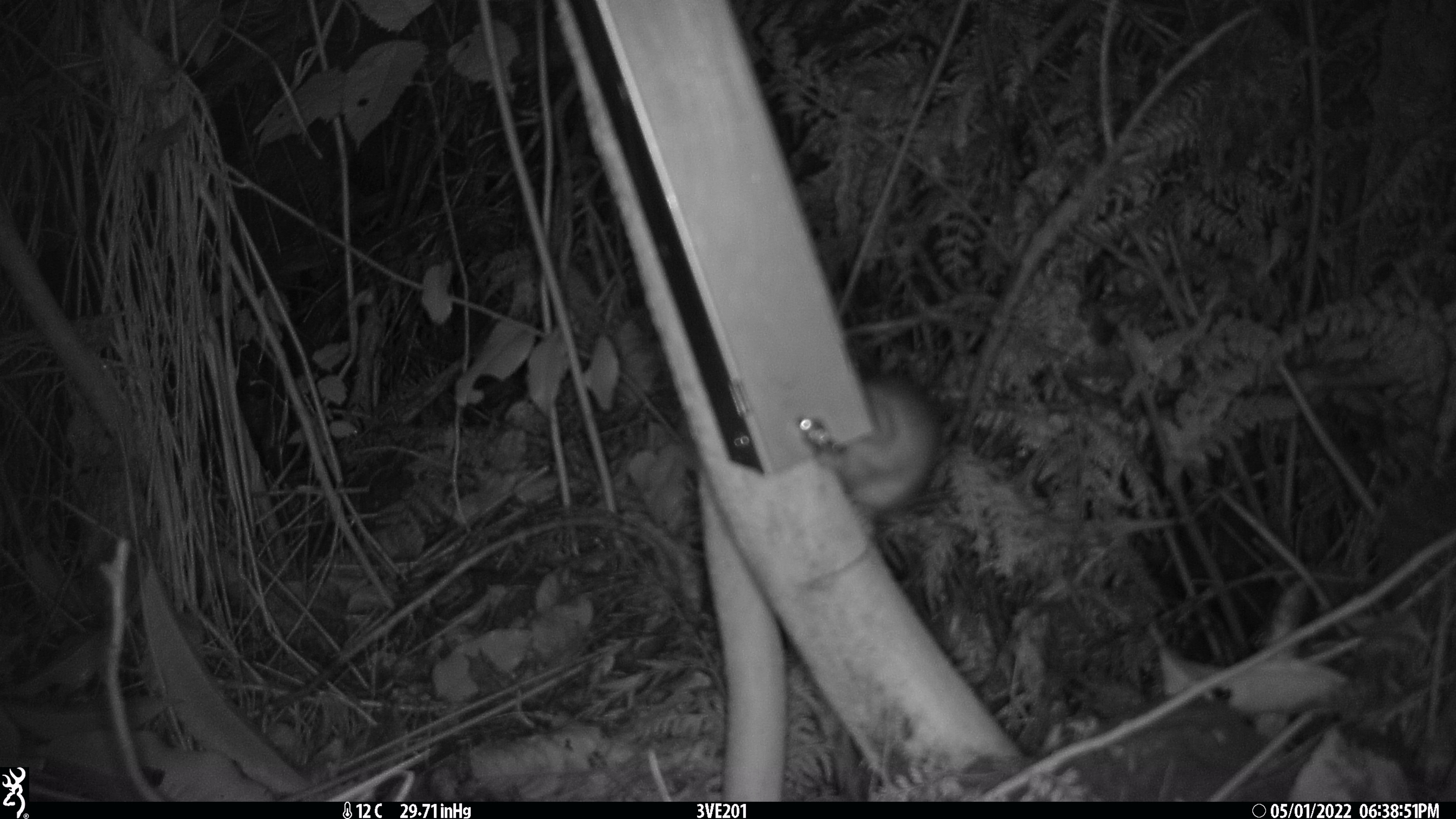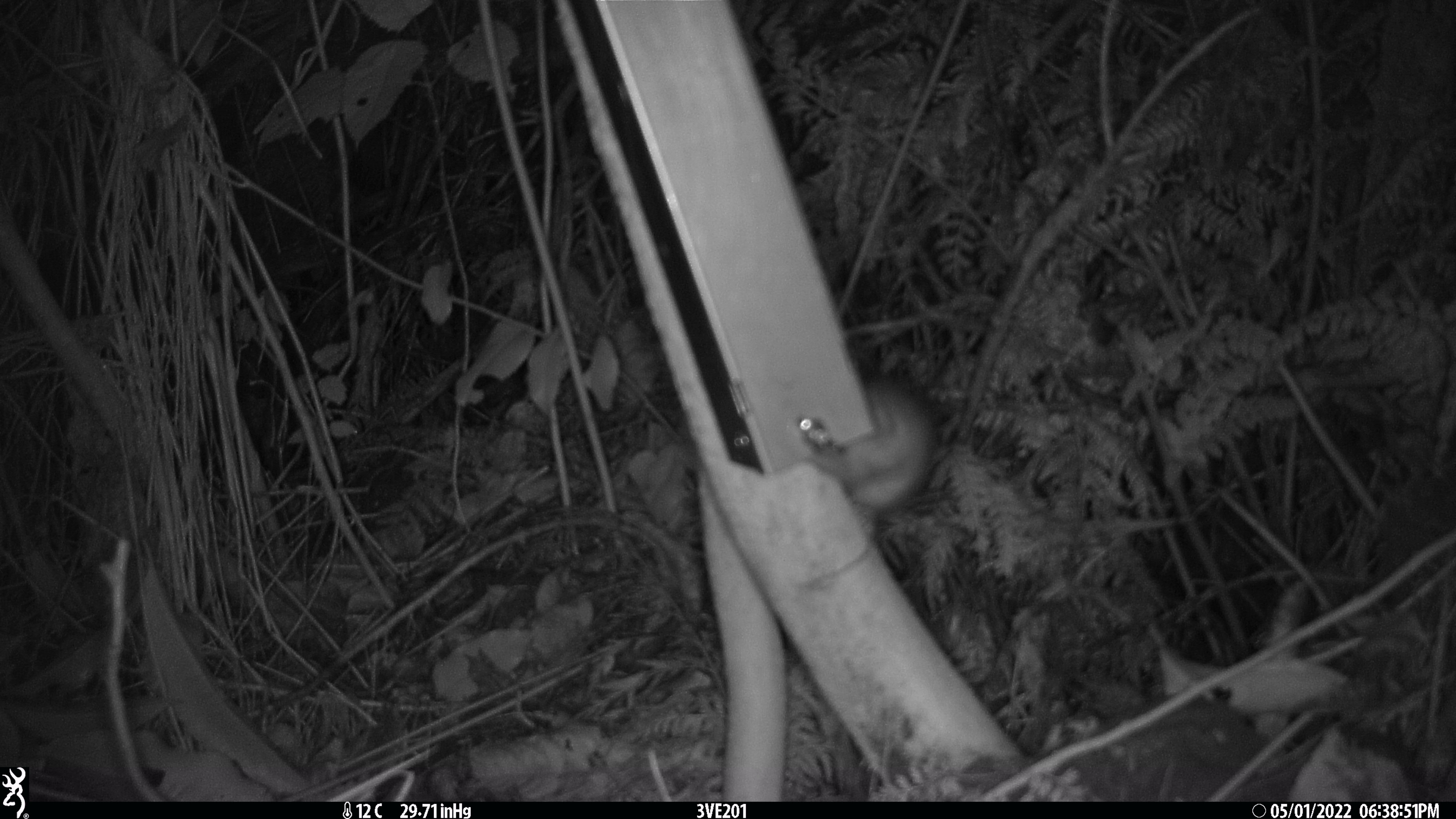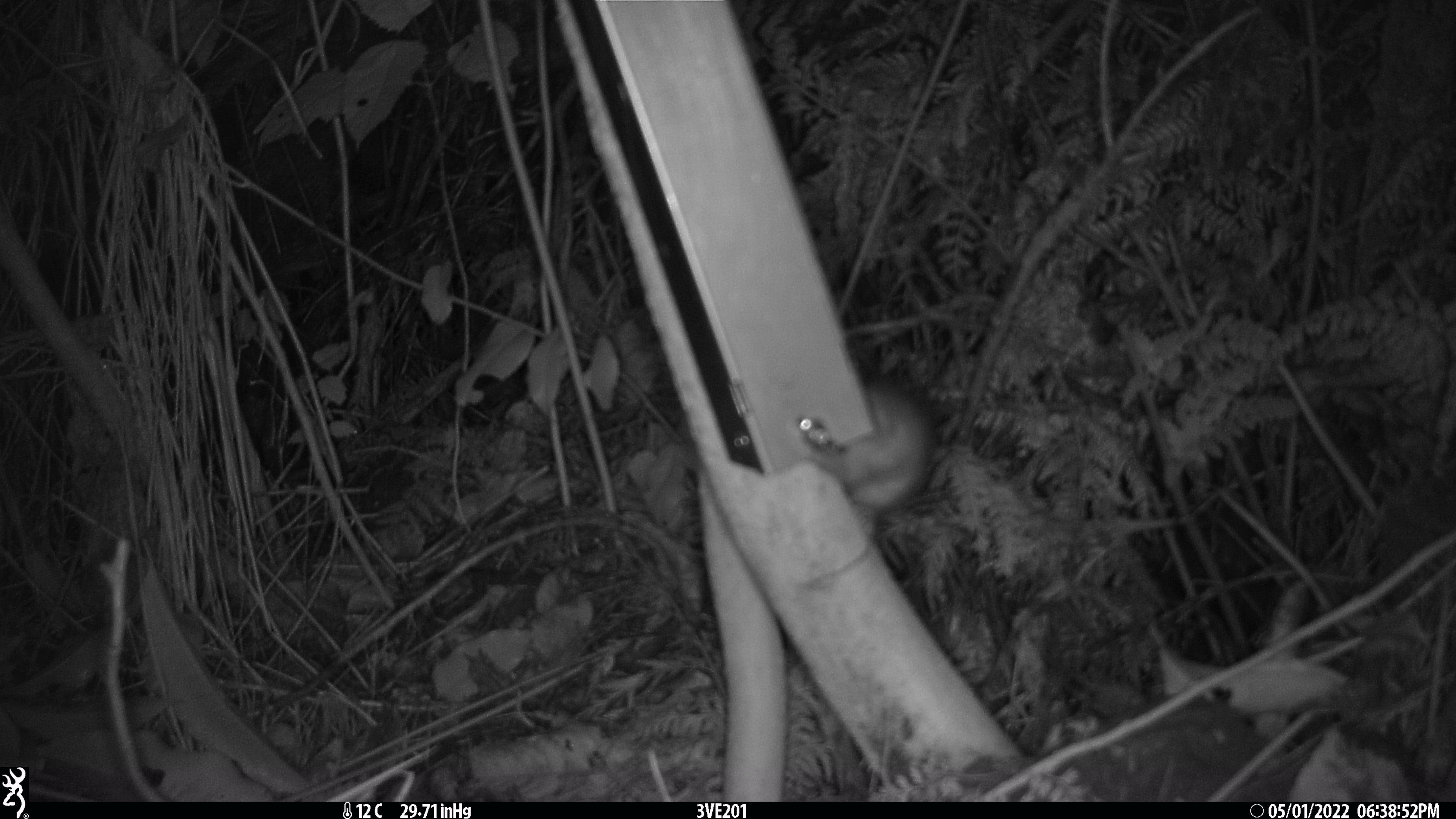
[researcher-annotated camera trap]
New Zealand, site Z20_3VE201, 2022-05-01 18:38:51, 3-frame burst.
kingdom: Animalia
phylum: Chordata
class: Mammalia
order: Rodentia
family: Muridae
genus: Rattus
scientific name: Rattus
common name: rat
Rat (Rattus).